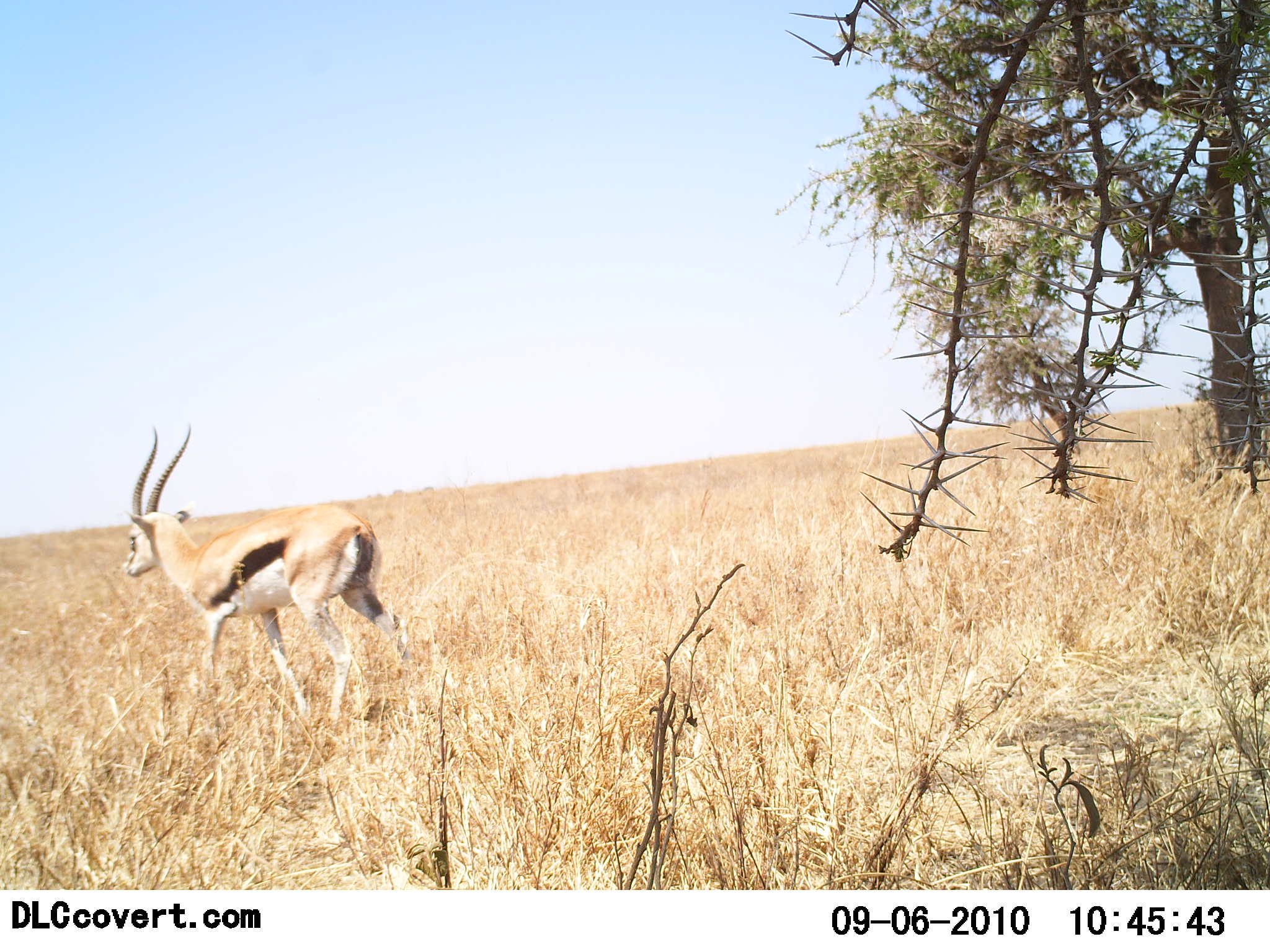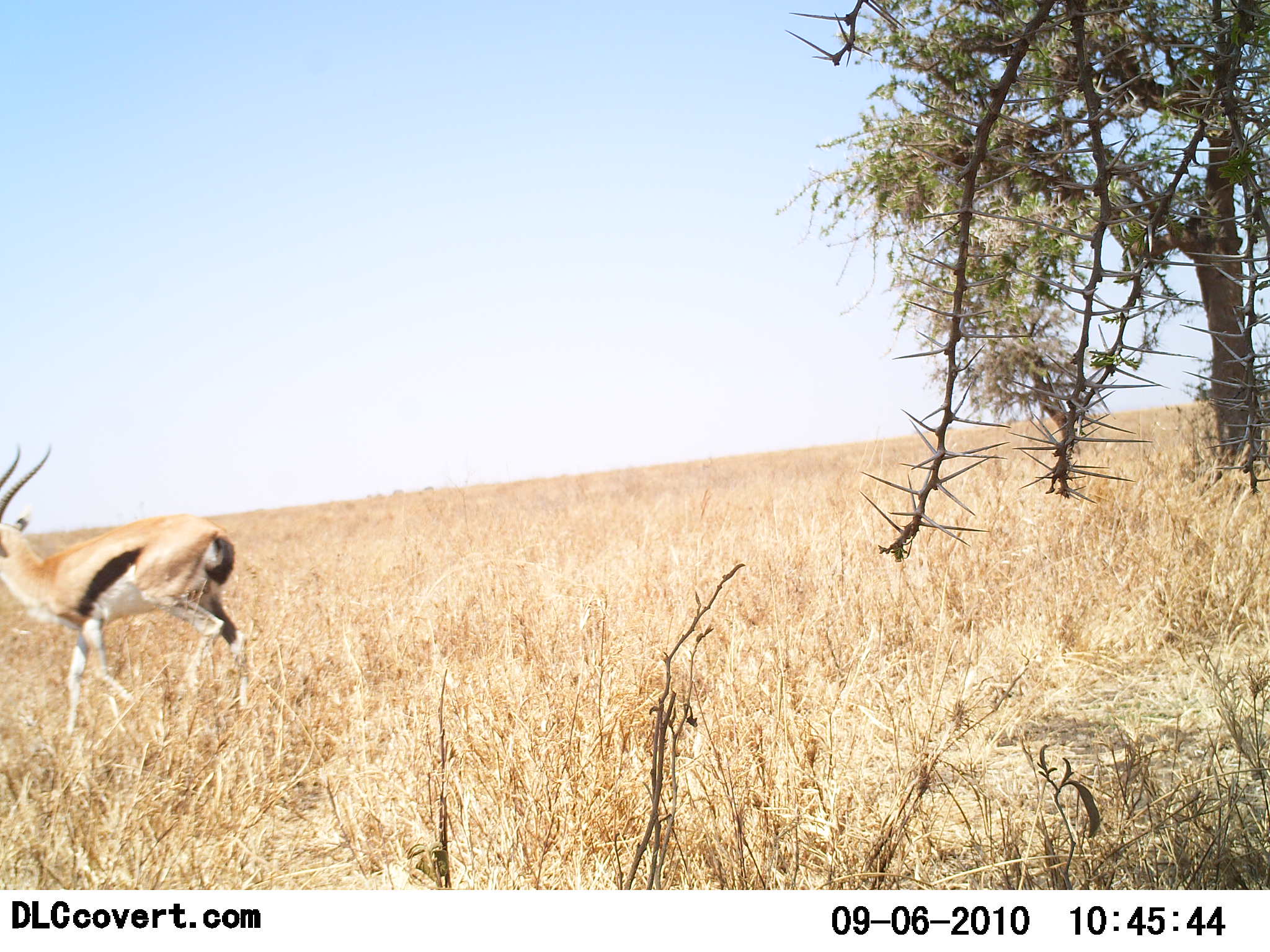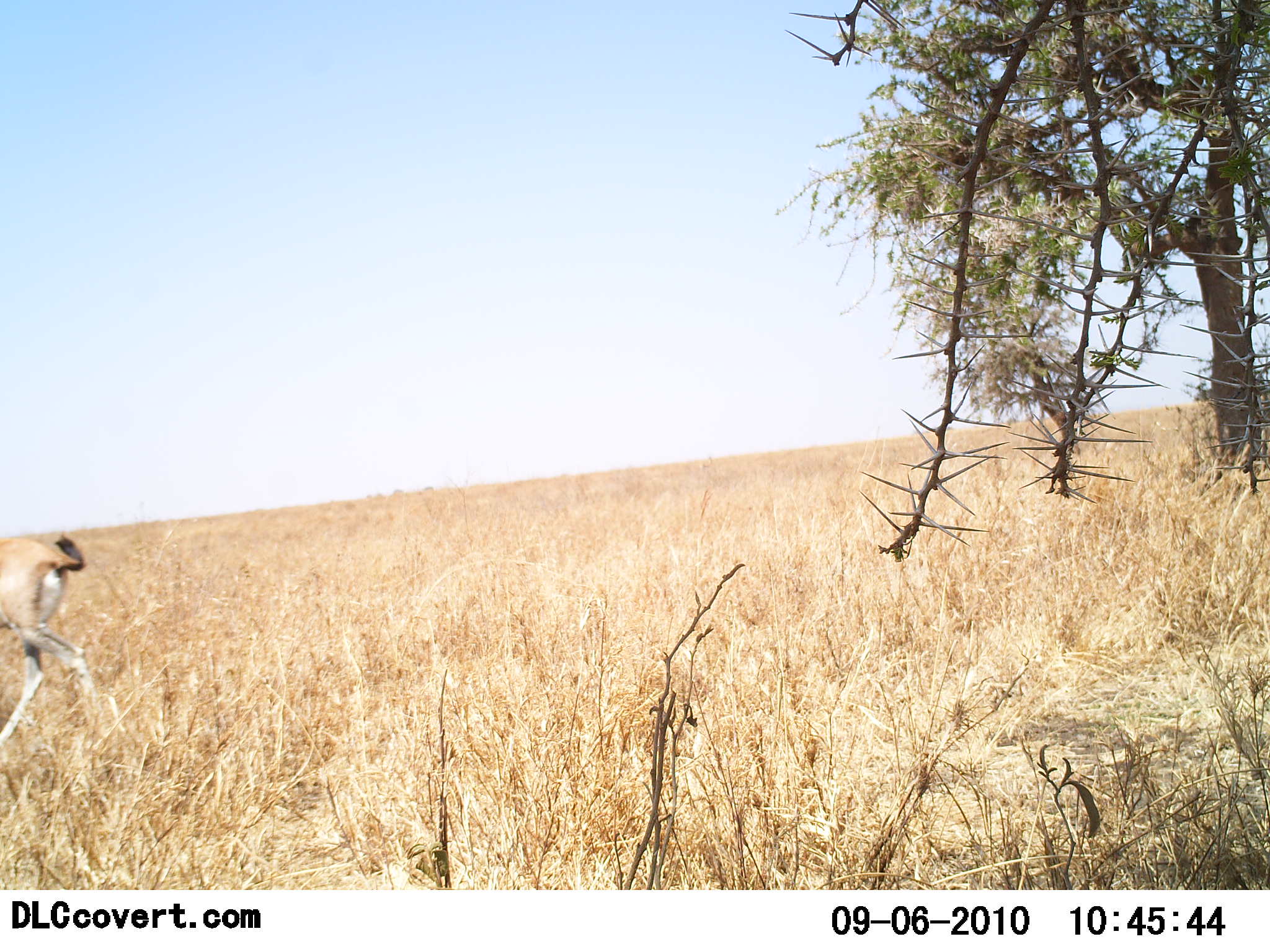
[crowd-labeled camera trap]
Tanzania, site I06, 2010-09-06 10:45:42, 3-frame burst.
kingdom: Animalia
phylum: Chordata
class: Mammalia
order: Artiodactyla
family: Bovidae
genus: Eudorcas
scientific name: Eudorcas thomsonii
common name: thomson's gazelle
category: gazellethomsons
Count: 1.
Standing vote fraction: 7%.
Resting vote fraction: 0%.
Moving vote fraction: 93%.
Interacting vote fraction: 0%.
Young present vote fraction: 0%.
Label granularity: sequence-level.